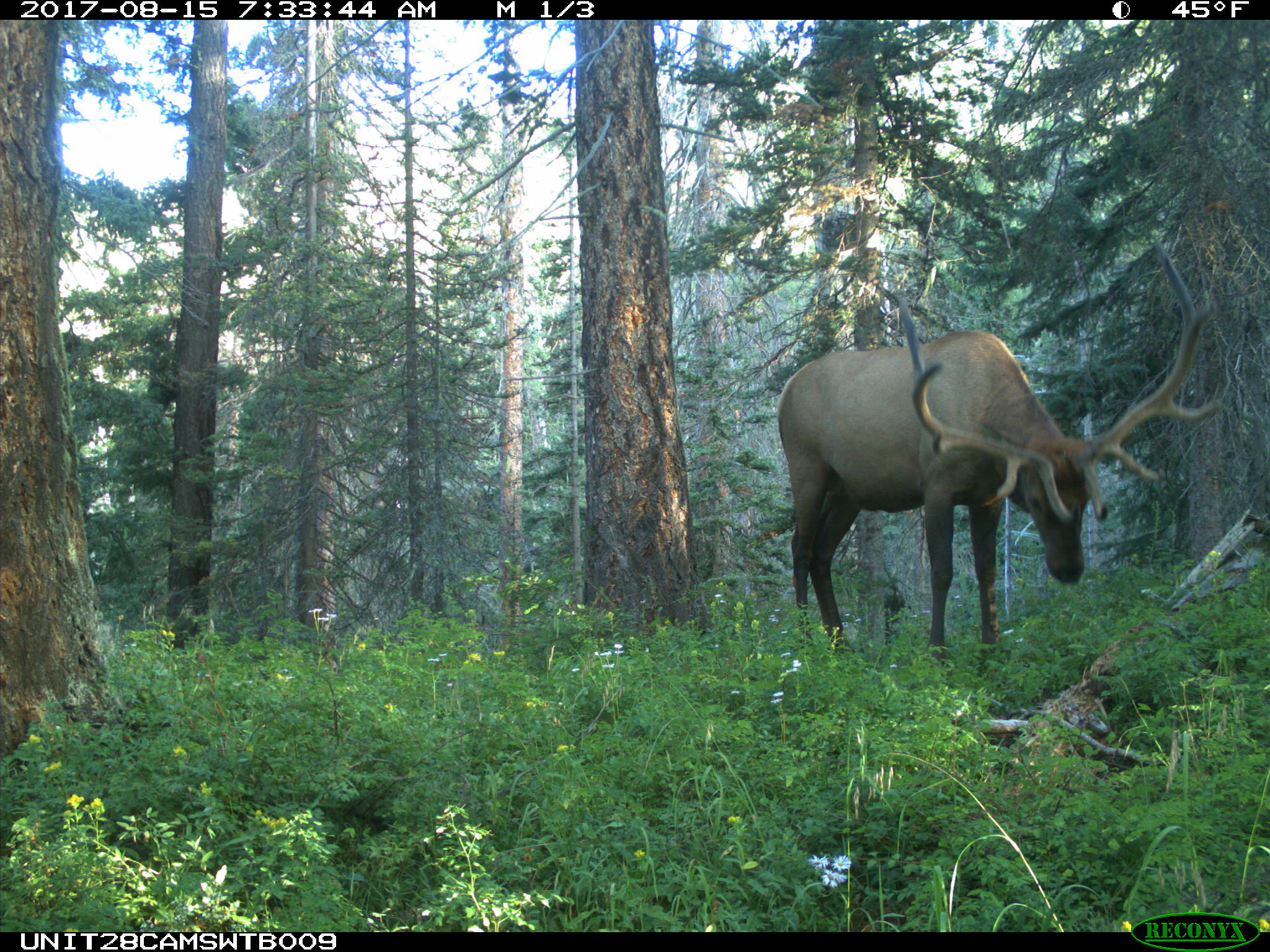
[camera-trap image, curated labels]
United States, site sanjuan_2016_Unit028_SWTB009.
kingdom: Animalia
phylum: Chordata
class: Mammalia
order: Artiodactyla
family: Cervidae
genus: Cervus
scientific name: Cervus elaphus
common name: red deer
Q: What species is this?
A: Cervus elaphus (red deer).